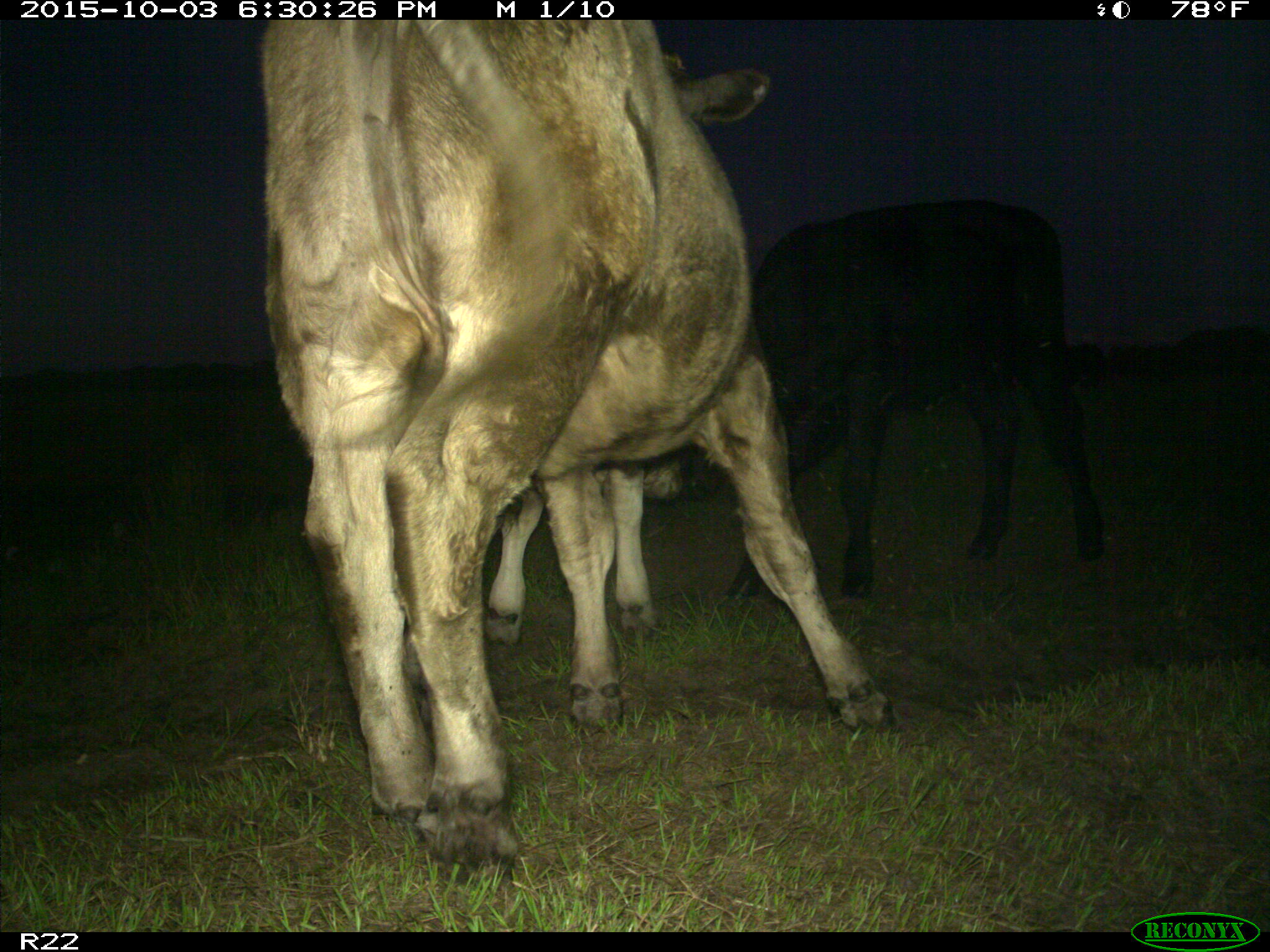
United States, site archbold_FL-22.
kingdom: Animalia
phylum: Chordata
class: Mammalia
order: Artiodactyla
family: Bovidae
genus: Bos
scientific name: Bos taurus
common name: domestic cow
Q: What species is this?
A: Bos taurus (domestic cow).